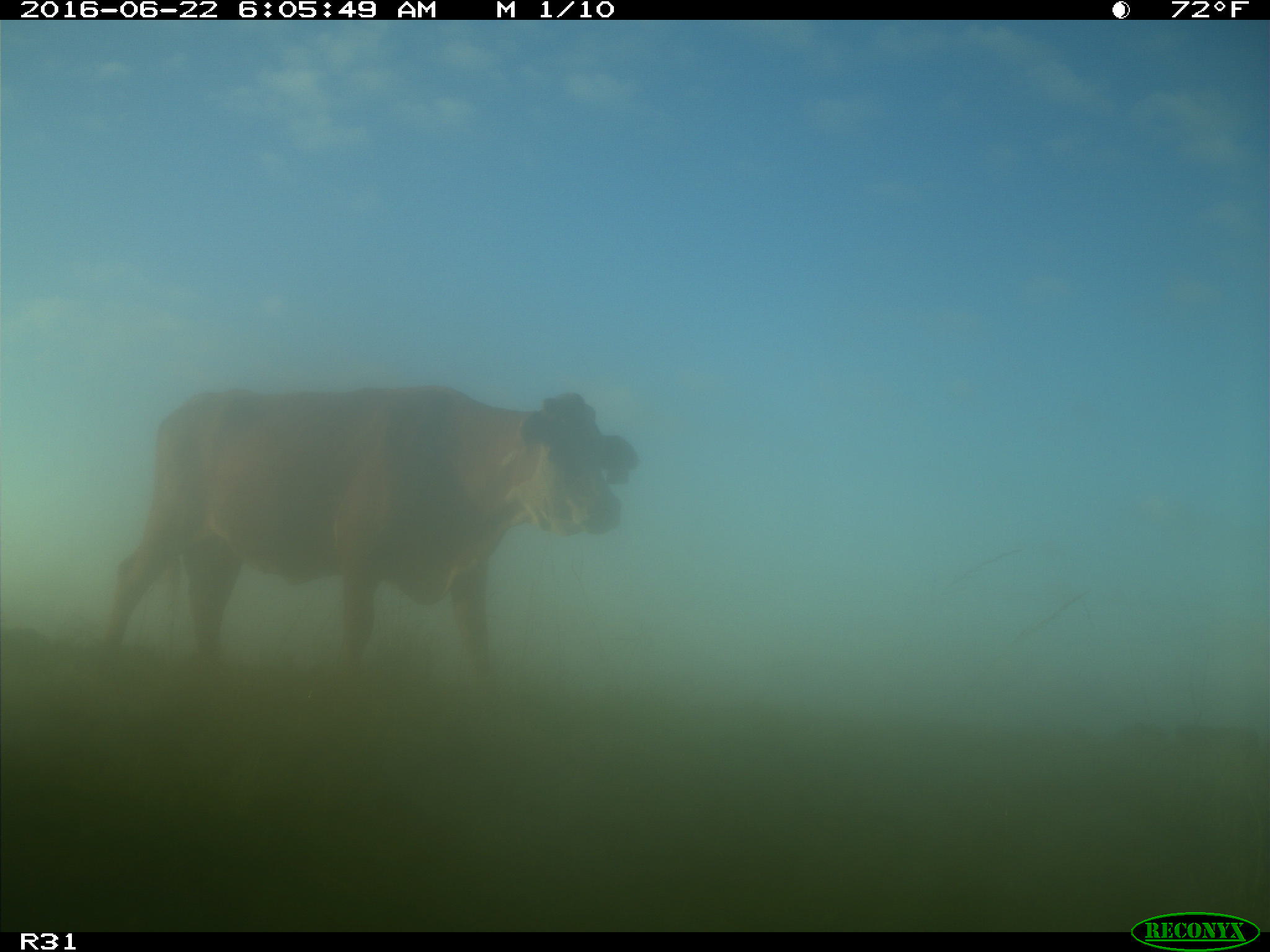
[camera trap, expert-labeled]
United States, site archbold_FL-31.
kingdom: Animalia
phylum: Chordata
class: Mammalia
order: Artiodactyla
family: Bovidae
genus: Bos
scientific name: Bos taurus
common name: domestic cow